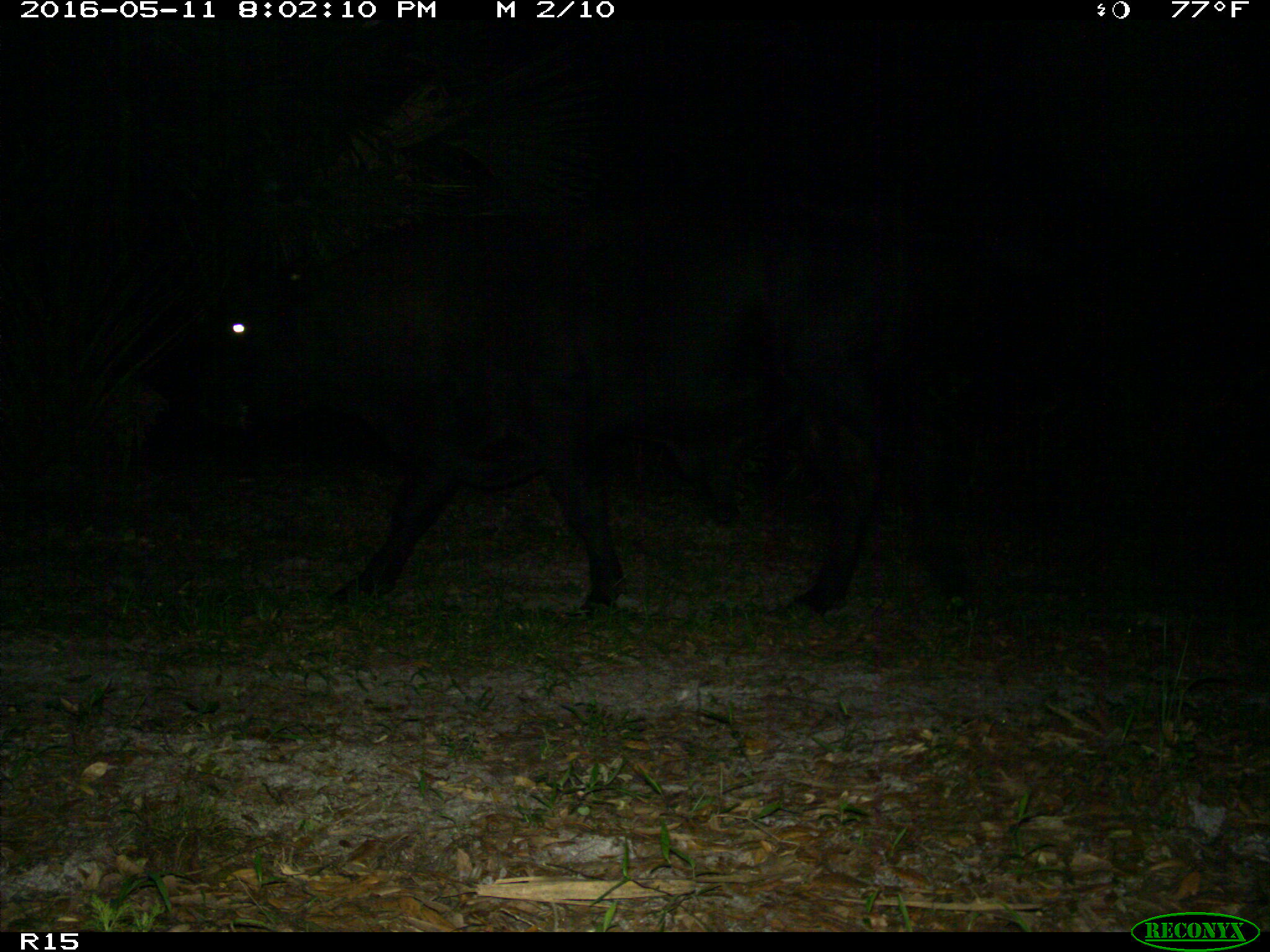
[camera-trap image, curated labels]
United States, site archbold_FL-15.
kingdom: Animalia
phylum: Chordata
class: Mammalia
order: Artiodactyla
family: Bovidae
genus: Bos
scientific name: Bos taurus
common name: domestic cow